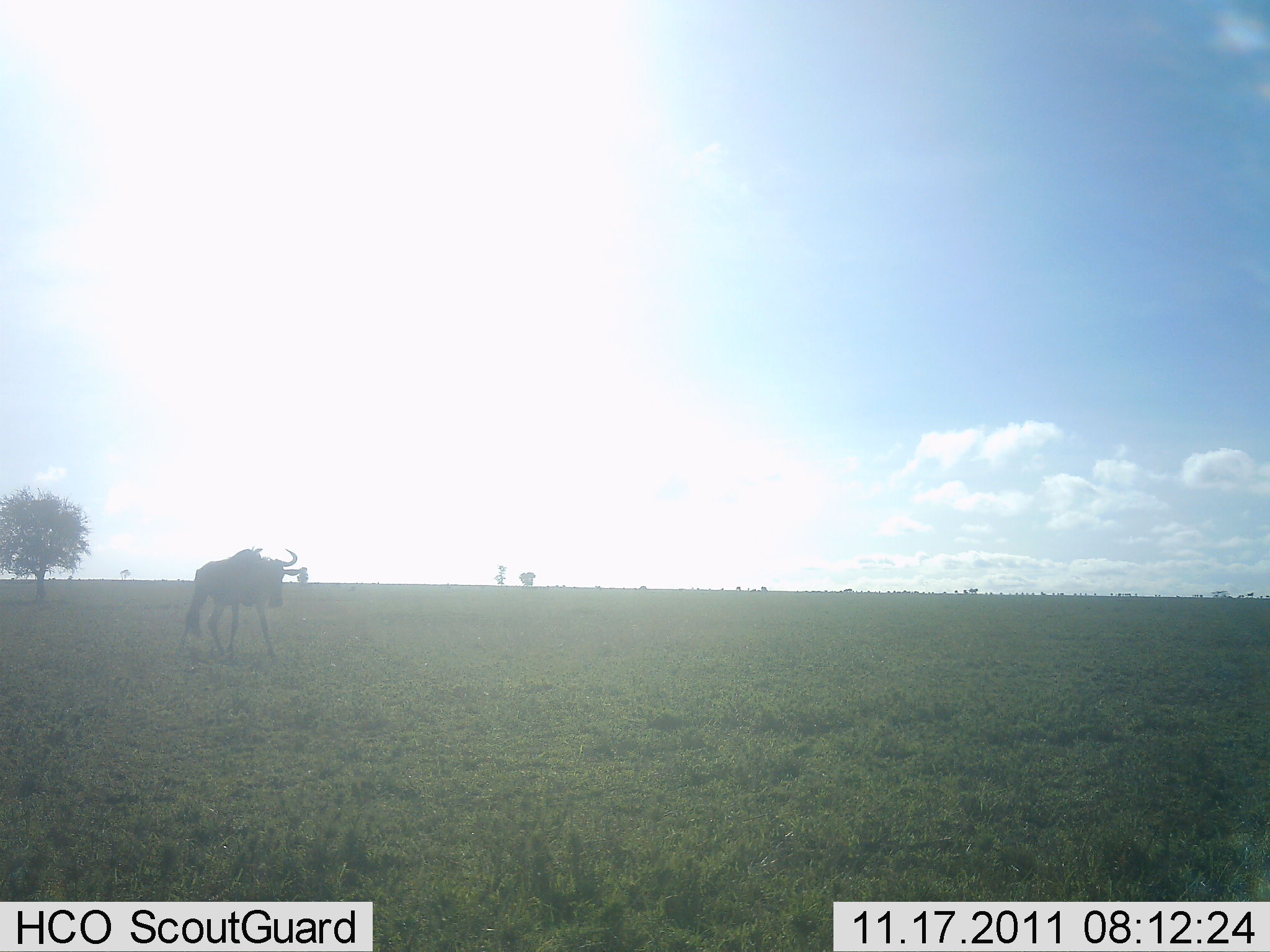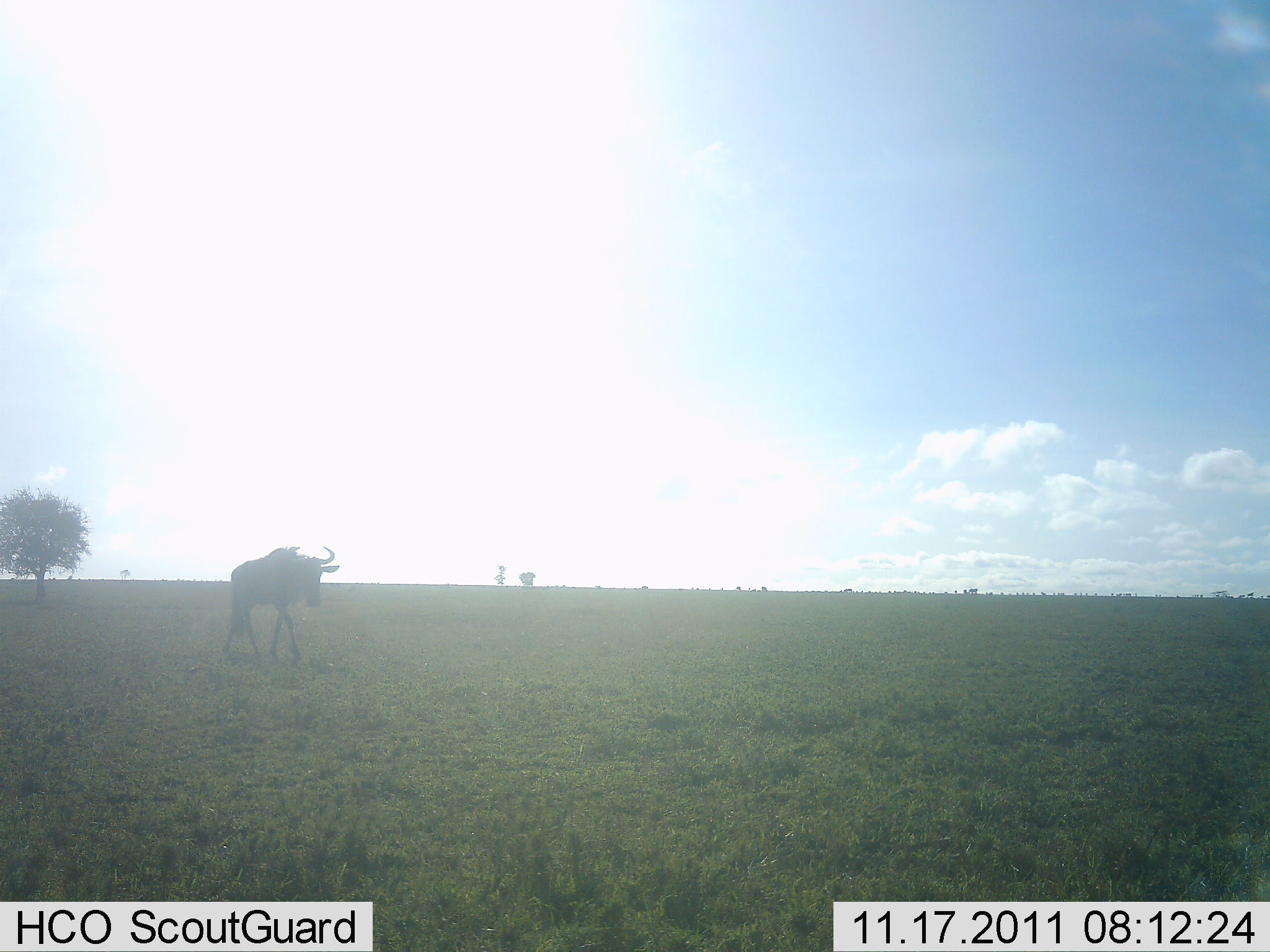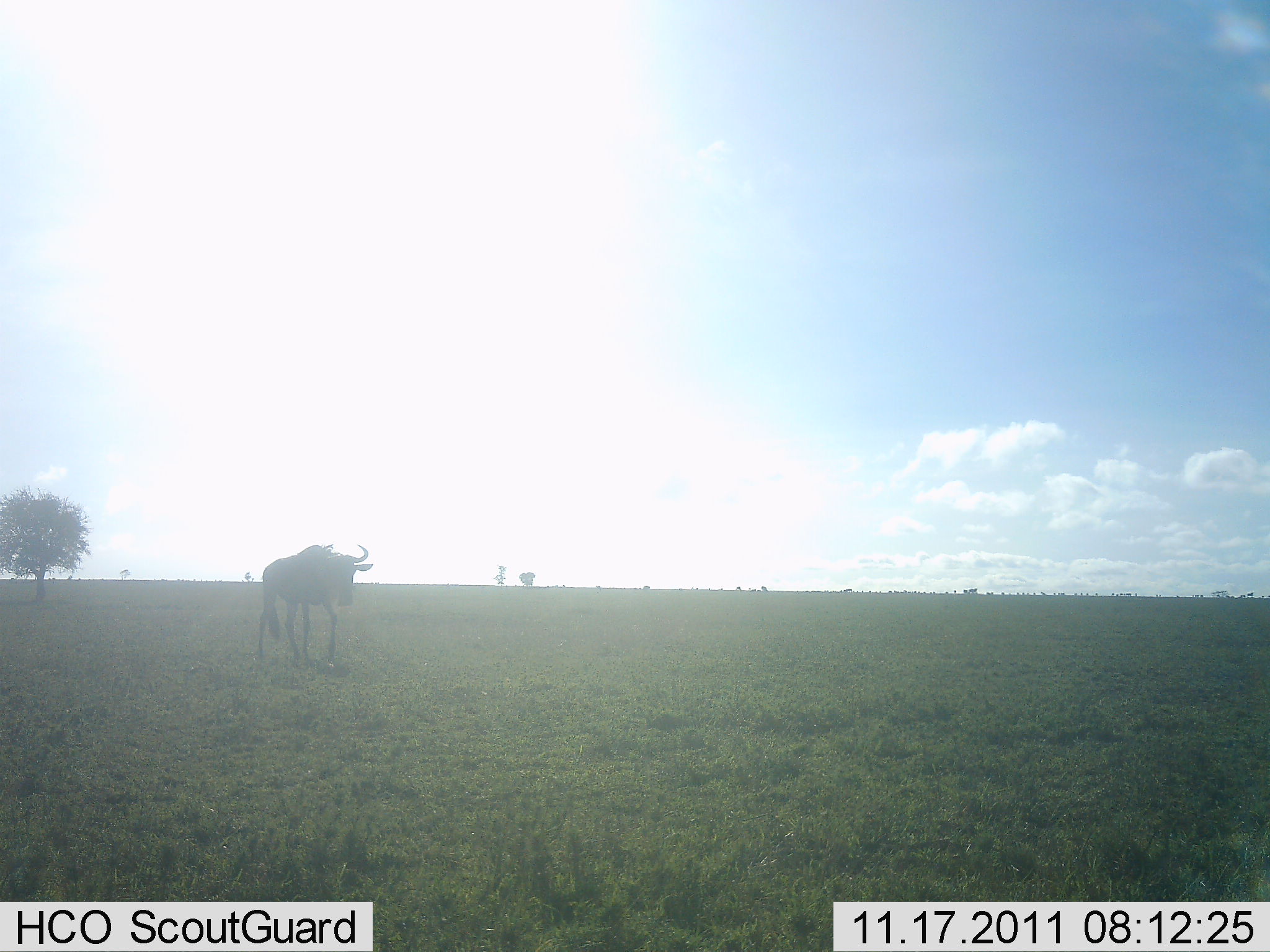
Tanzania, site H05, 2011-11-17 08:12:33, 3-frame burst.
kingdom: Animalia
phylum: Chordata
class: Mammalia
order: Artiodactyla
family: Bovidae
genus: Connochaetes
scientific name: Connochaetes taurinus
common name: blue wildebeest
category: wildebeest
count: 1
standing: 15%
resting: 0%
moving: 100%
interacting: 0%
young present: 0%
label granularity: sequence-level